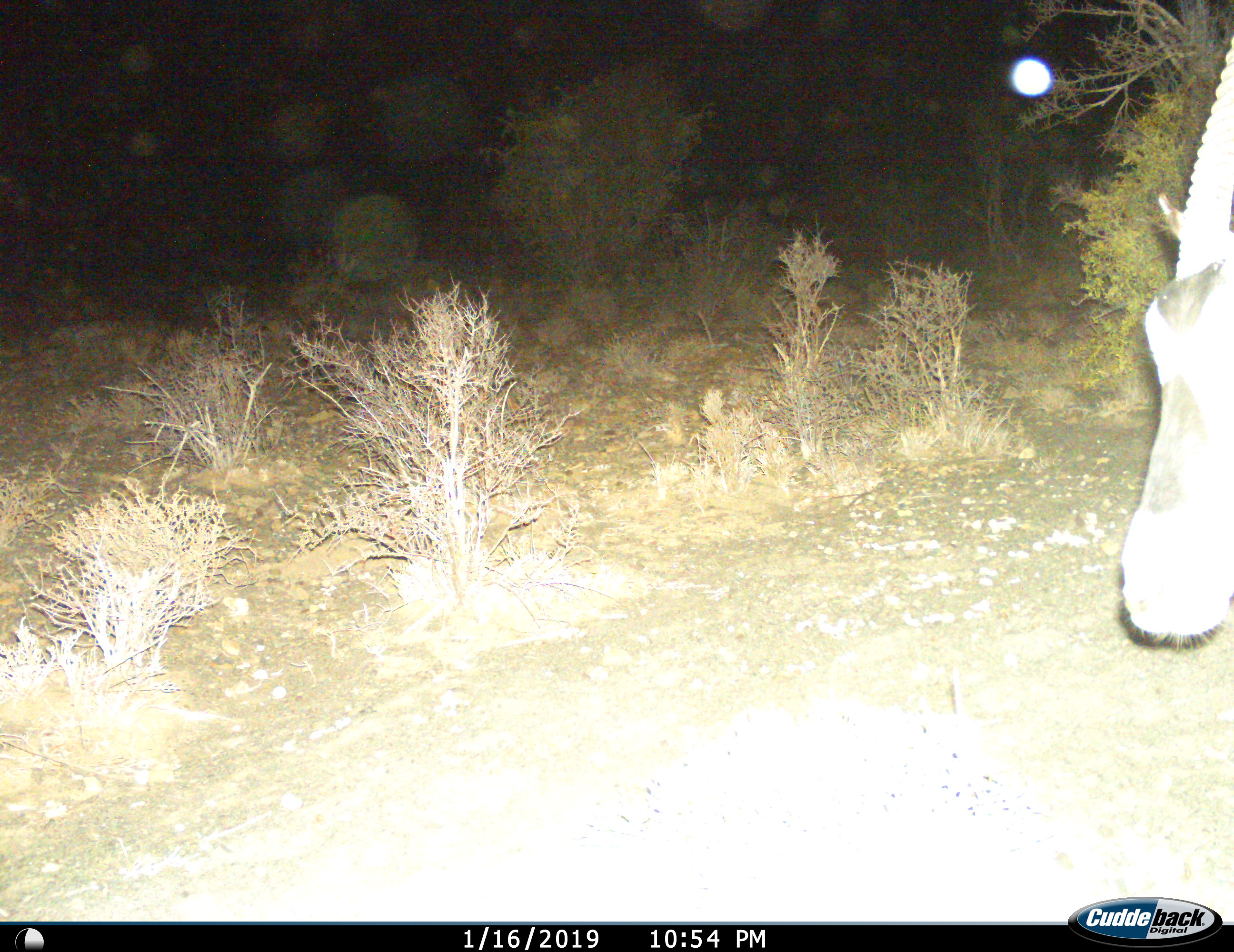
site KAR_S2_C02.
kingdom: Animalia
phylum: Chordata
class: Mammalia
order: Artiodactyla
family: Bovidae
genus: Oryx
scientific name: Oryx gazella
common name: gemsbok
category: oryx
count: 1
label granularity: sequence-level